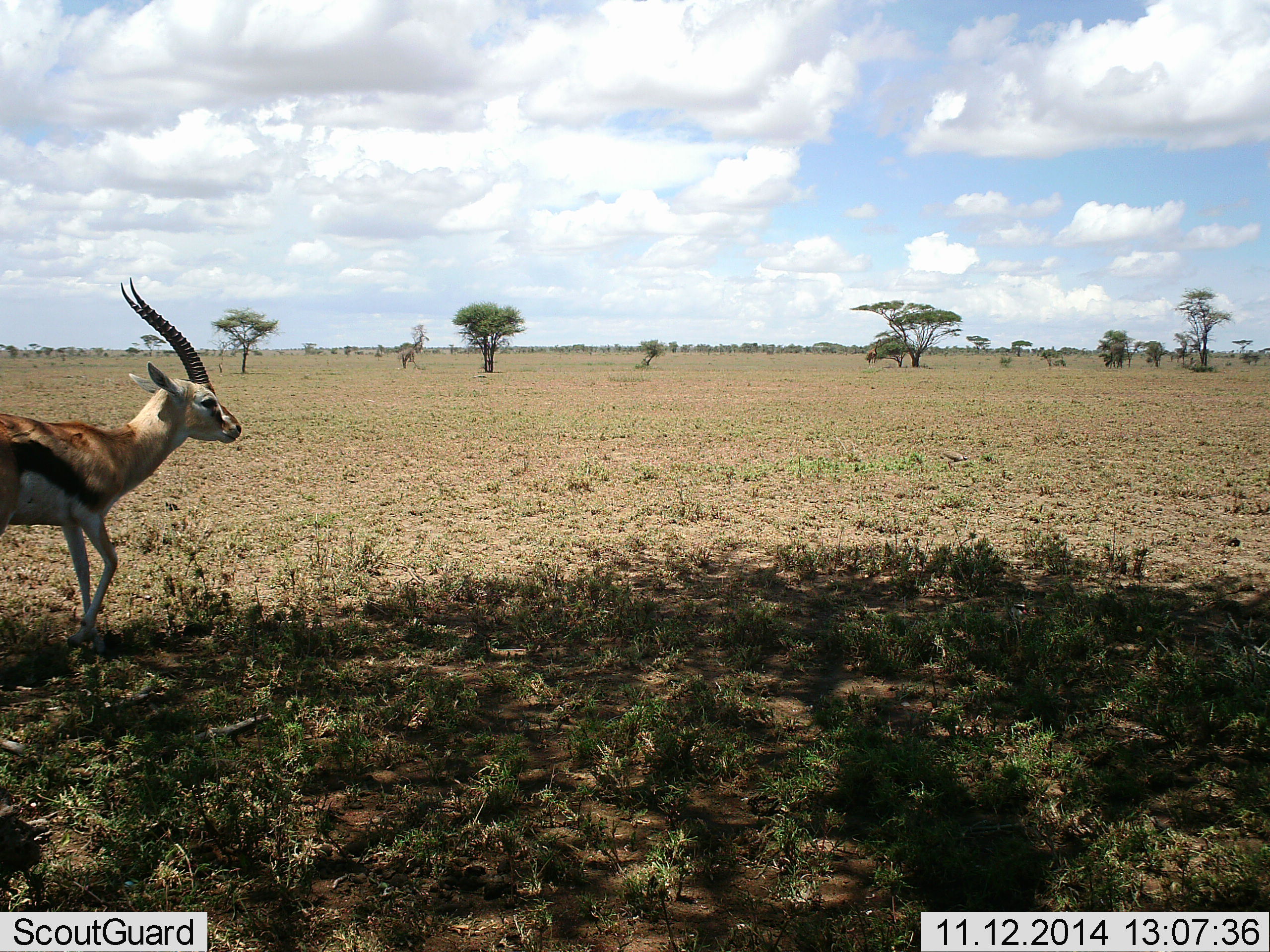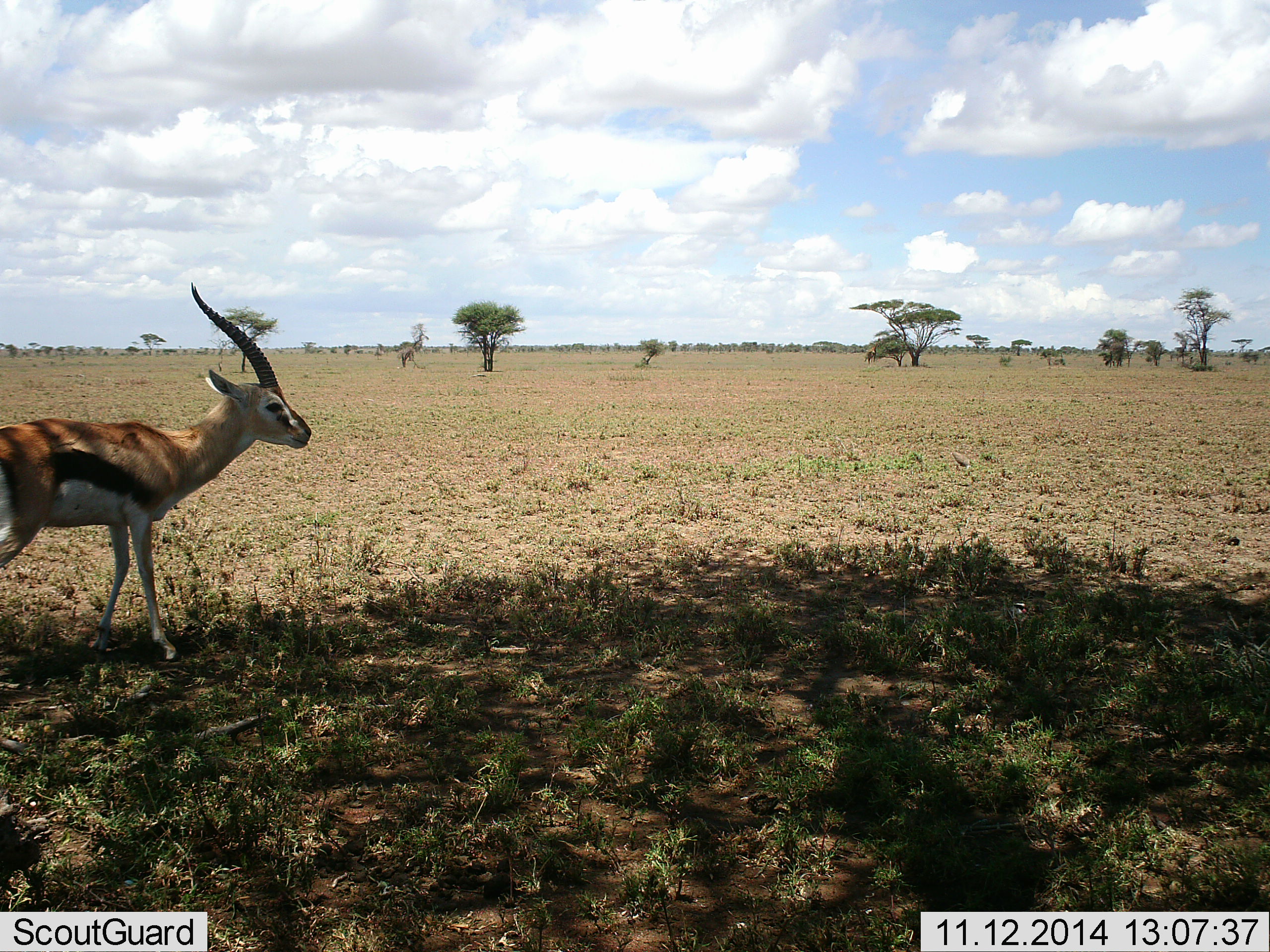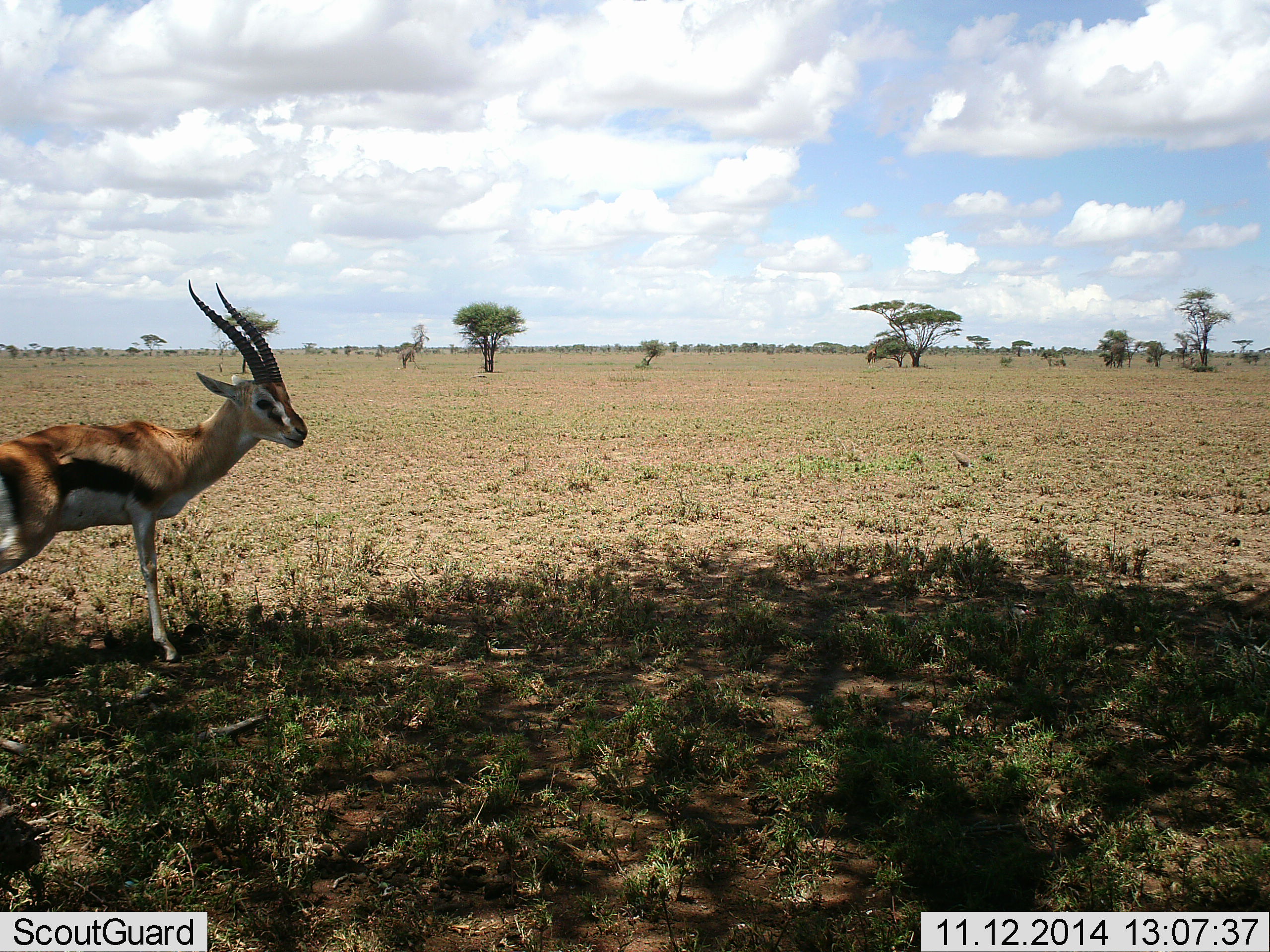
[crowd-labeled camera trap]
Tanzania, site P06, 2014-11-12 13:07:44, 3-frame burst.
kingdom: Animalia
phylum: Chordata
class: Mammalia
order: Artiodactyla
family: Bovidae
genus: Eudorcas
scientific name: Eudorcas thomsonii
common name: thomson's gazelle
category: gazellethomsons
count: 1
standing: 36%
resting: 0%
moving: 64%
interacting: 0%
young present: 0%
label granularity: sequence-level